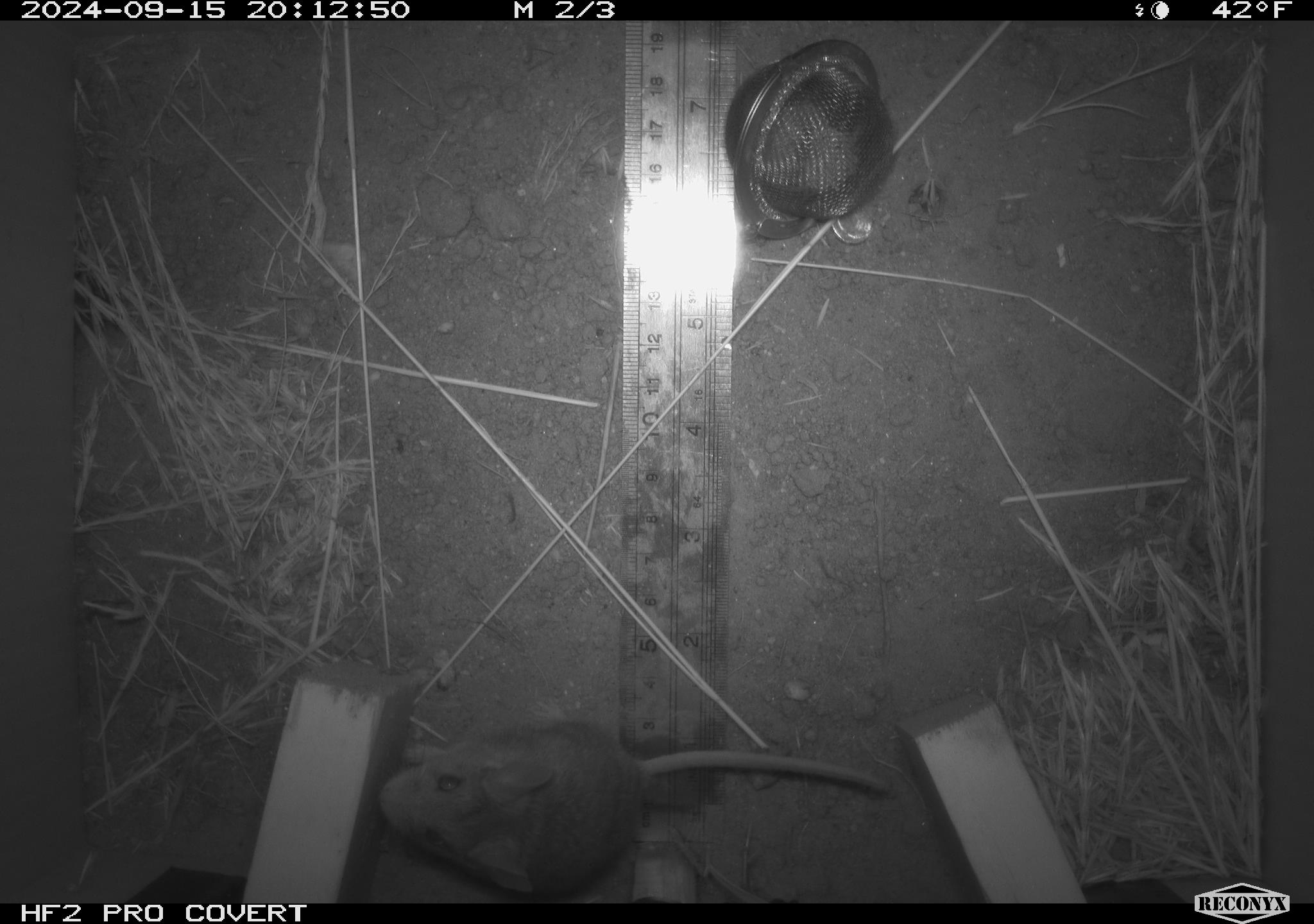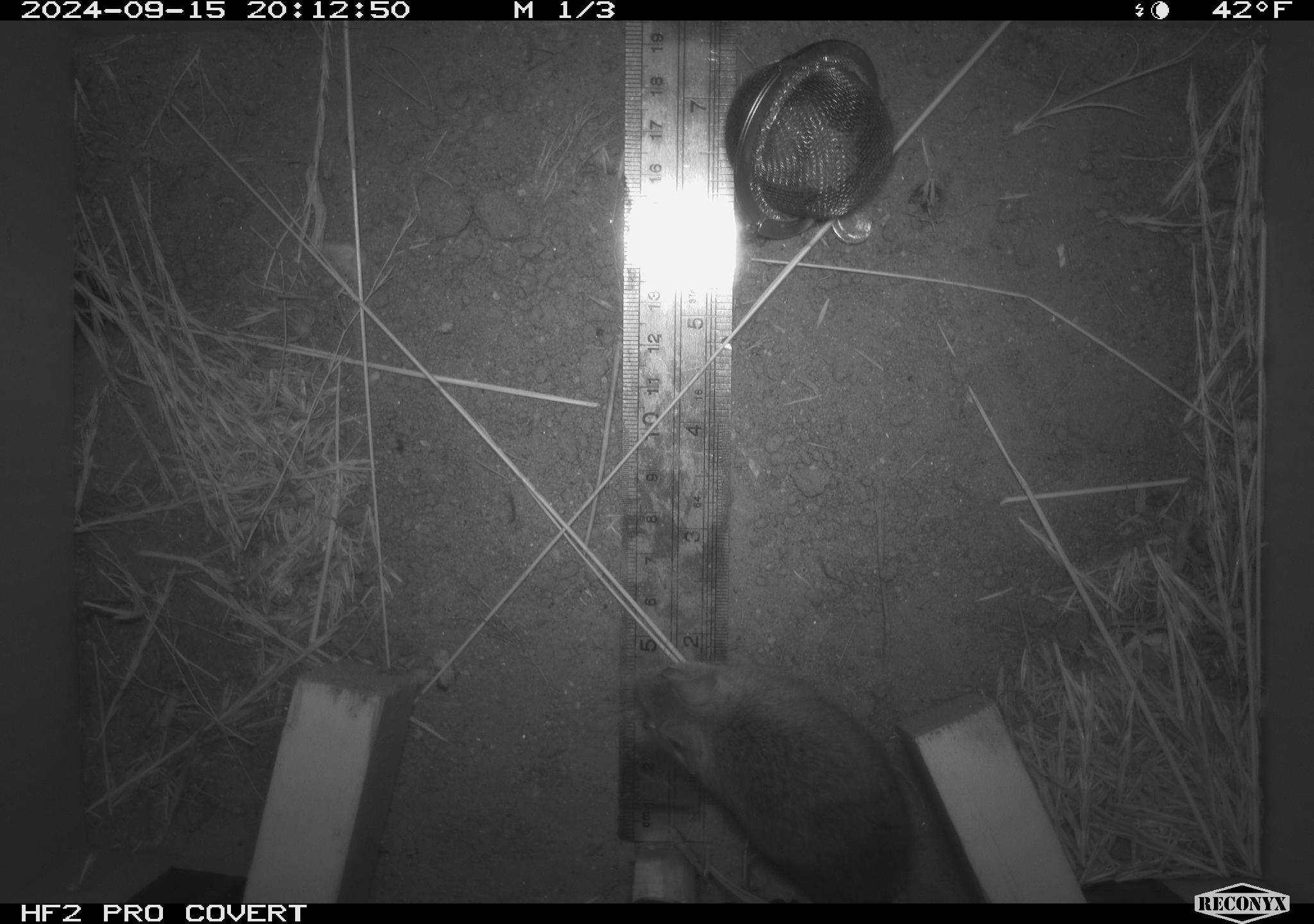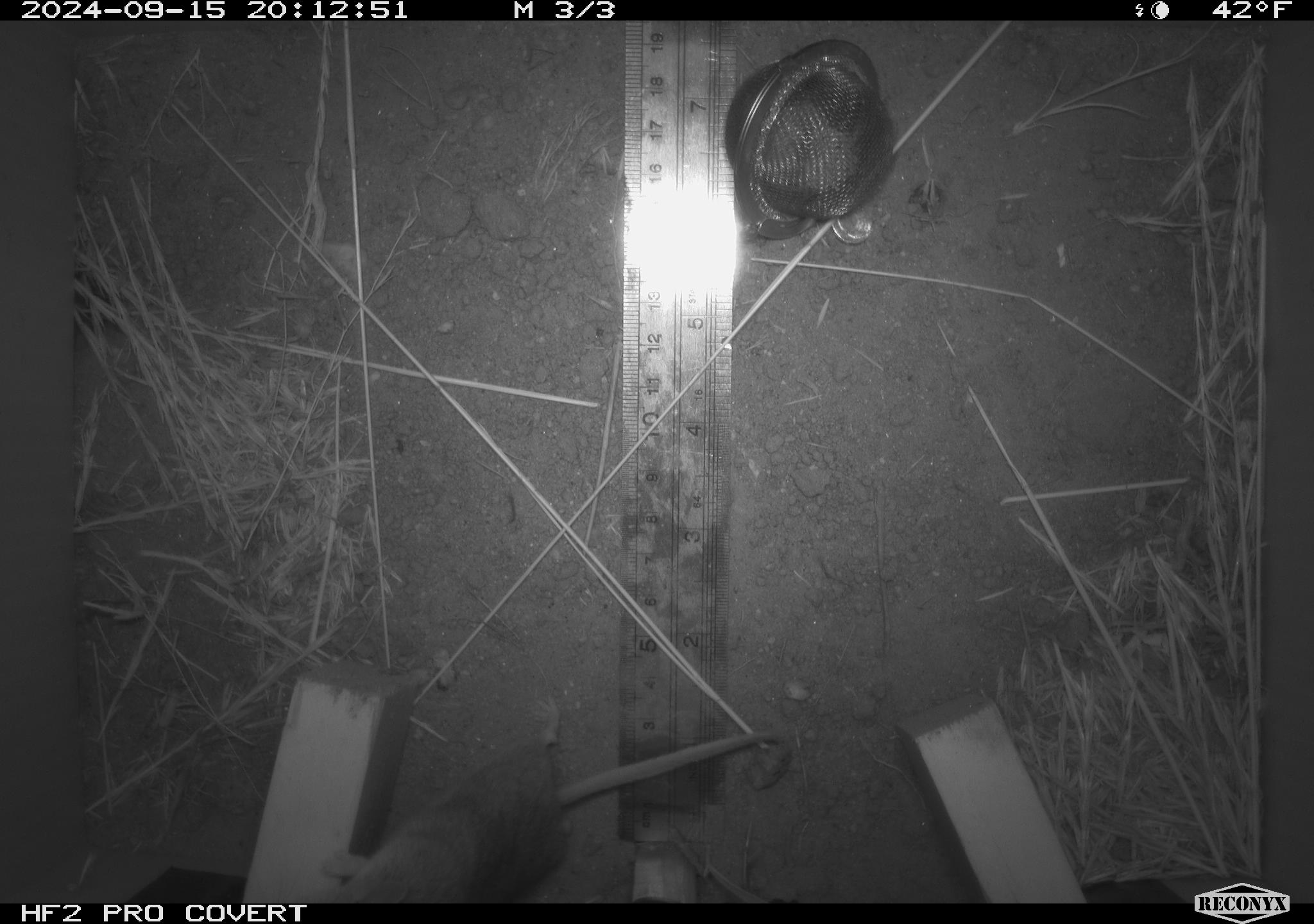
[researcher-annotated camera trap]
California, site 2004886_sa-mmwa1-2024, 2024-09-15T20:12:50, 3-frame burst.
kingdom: Animalia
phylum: Chordata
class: Mammalia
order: Rodentia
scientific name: Rodentia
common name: mouse species